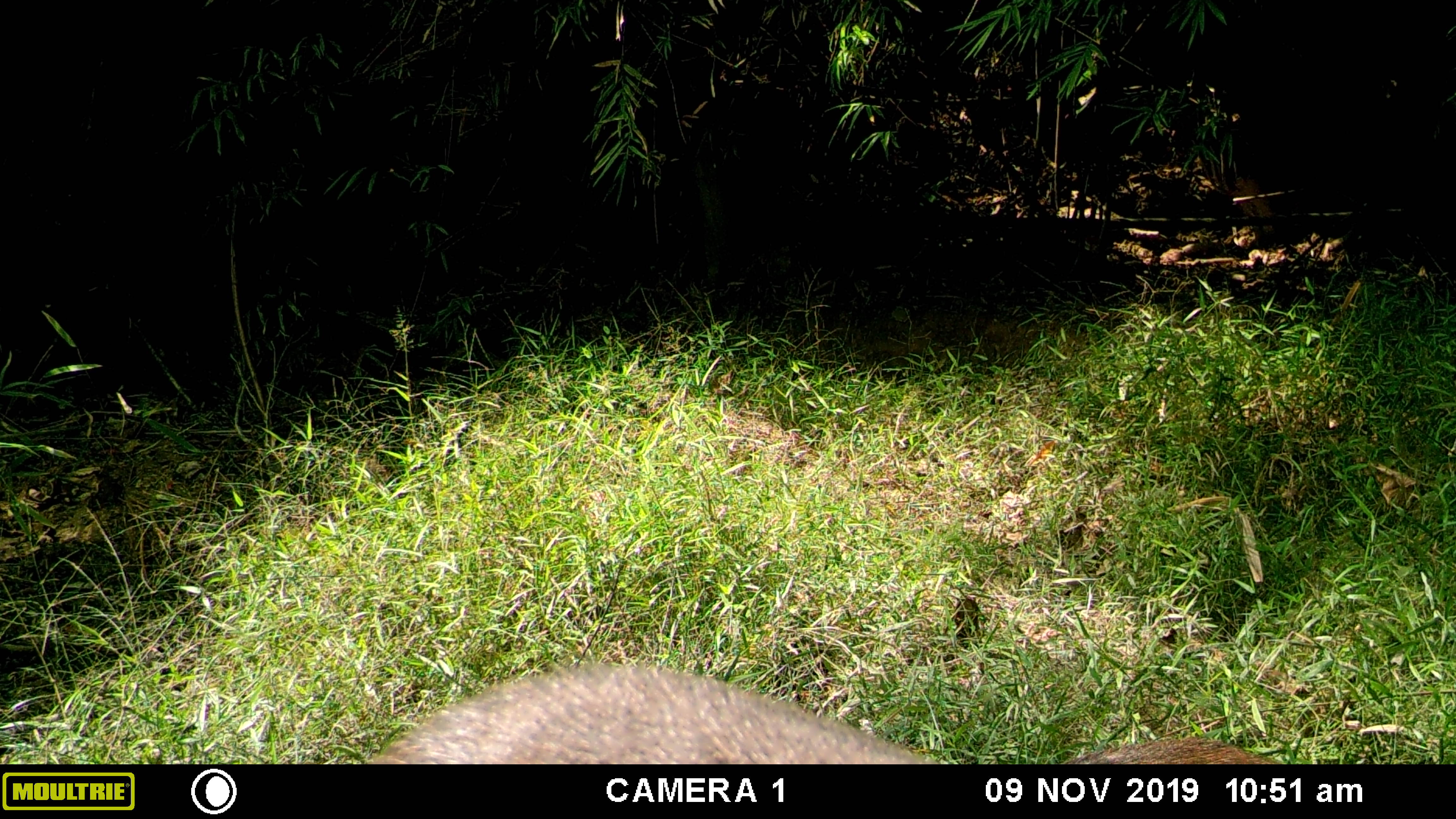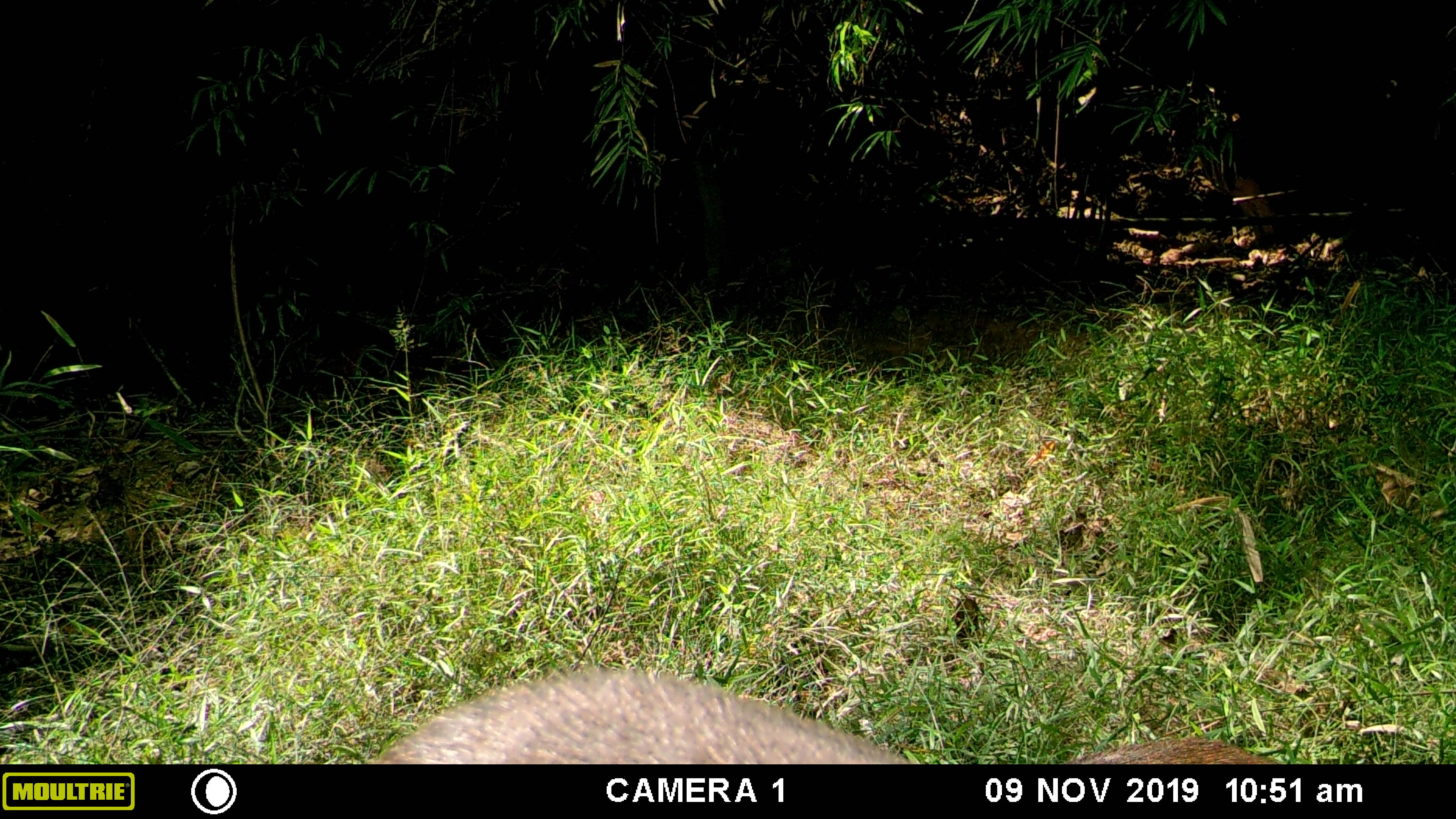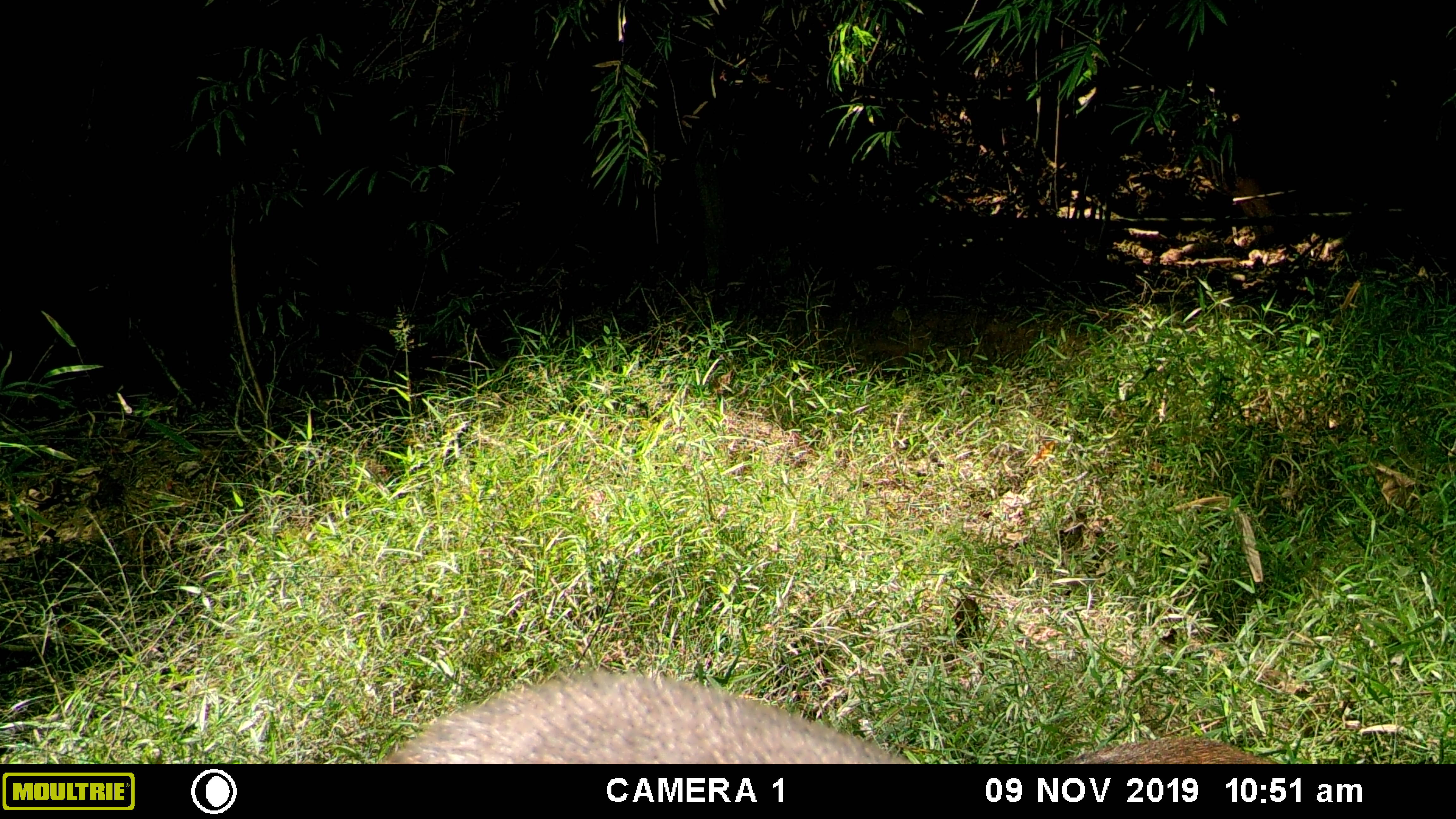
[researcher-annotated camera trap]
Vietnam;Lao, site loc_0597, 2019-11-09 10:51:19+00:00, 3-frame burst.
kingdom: Animalia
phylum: Chordata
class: Mammalia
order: Artiodactyla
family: Suidae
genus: Sus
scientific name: Sus scrofa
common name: eurasian wild pig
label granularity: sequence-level